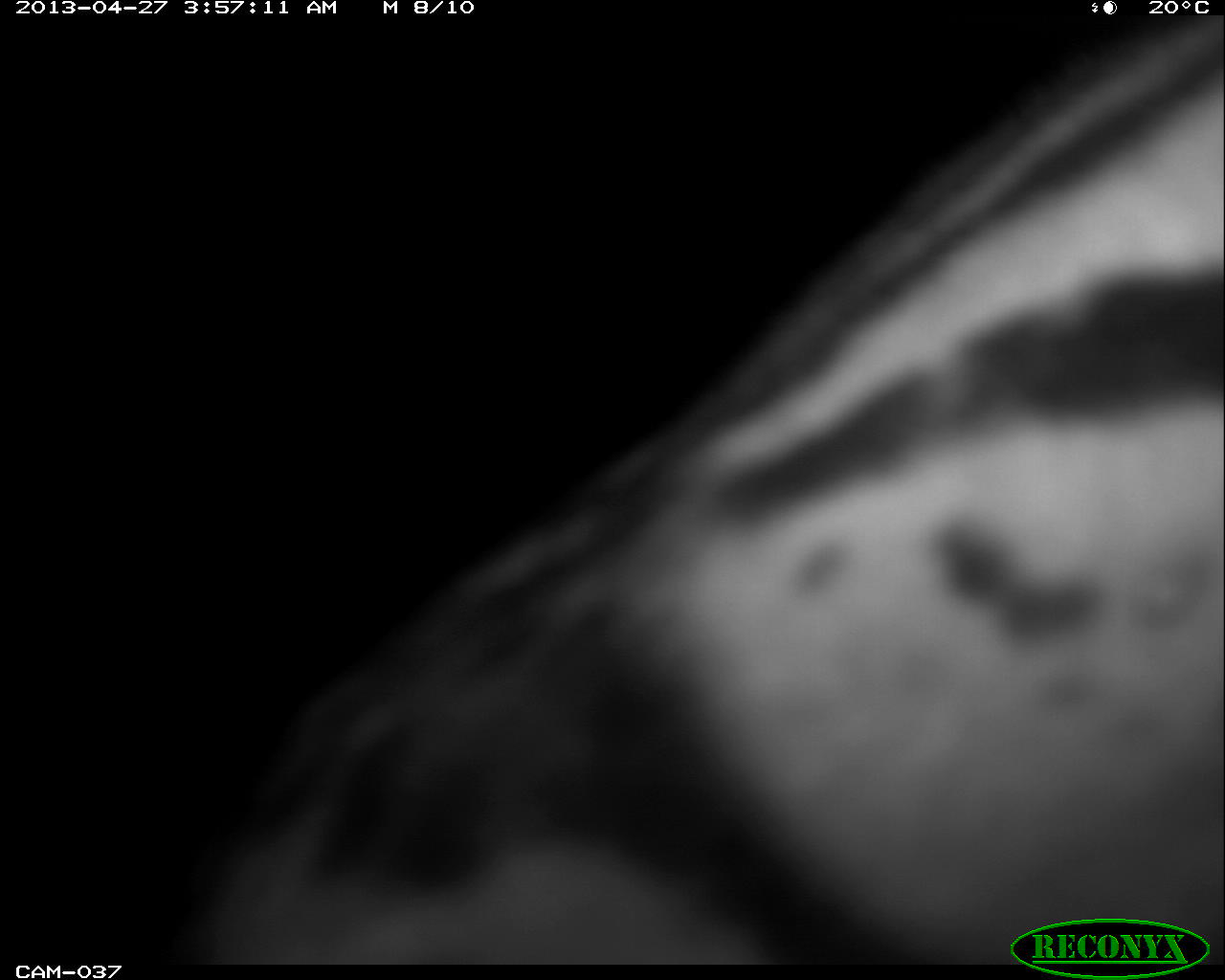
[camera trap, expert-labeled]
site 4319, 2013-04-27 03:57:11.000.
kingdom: Animalia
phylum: Chordata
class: Mammalia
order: Carnivora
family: Felidae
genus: Leopardus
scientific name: Leopardus pardalis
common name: ocelot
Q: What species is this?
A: Leopardus pardalis (ocelot).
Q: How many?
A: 1.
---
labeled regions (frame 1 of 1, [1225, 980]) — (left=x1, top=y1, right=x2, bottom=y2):
leopardus pardalis: (left=154, top=17, right=1223, bottom=962)